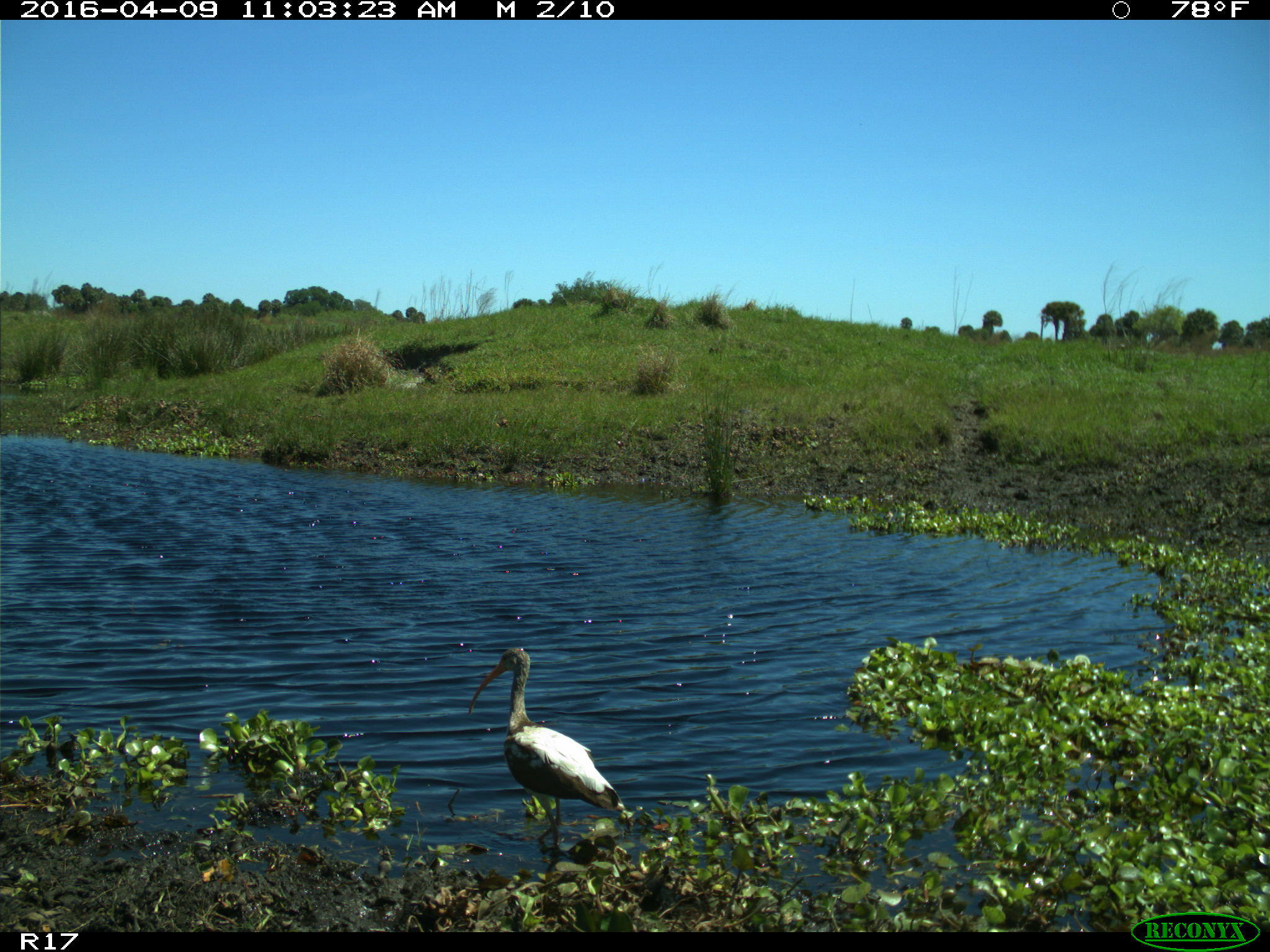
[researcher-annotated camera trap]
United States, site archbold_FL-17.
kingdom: Animalia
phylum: Chordata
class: Aves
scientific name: Aves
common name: birds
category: unidentified bird